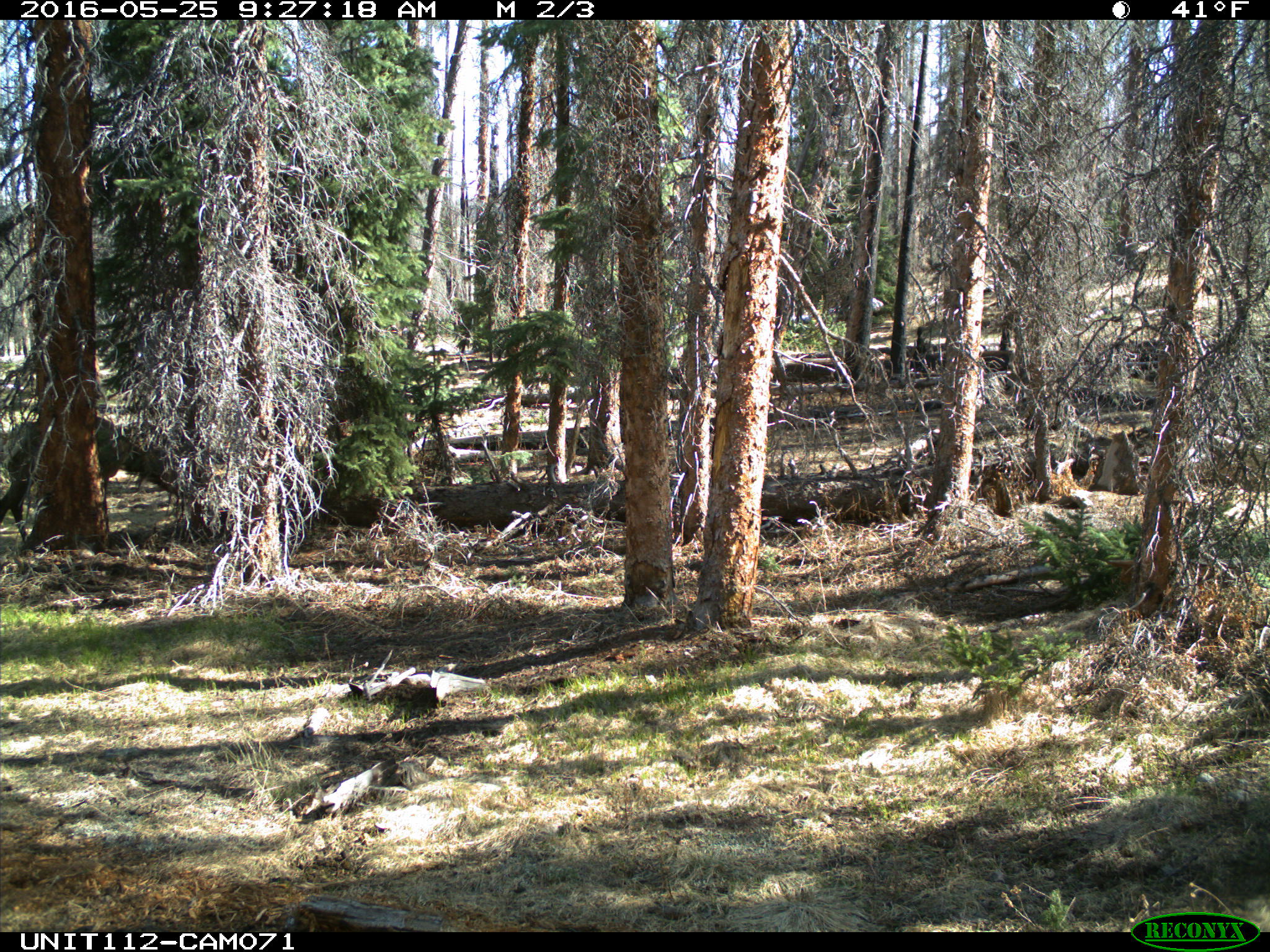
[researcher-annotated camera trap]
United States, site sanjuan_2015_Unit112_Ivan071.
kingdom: Animalia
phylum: Chordata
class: Mammalia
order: Artiodactyla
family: Cervidae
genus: Cervus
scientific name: Cervus elaphus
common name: red deer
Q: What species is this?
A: Cervus elaphus (red deer).